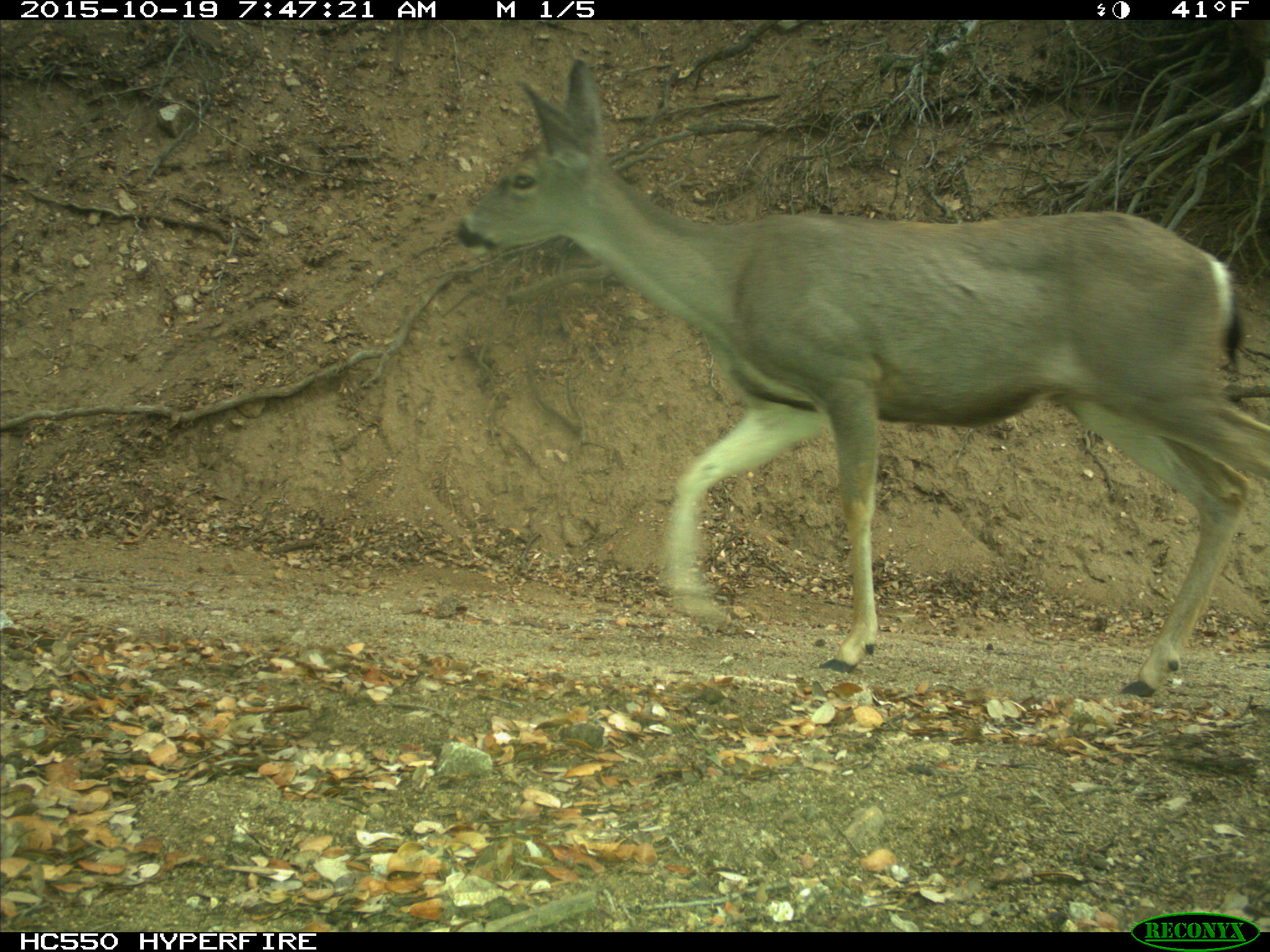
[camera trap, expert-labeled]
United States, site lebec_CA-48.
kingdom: Animalia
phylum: Chordata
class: Mammalia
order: Artiodactyla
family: Cervidae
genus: Odocoileus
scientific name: Odocoileus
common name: deer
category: unidentified deer